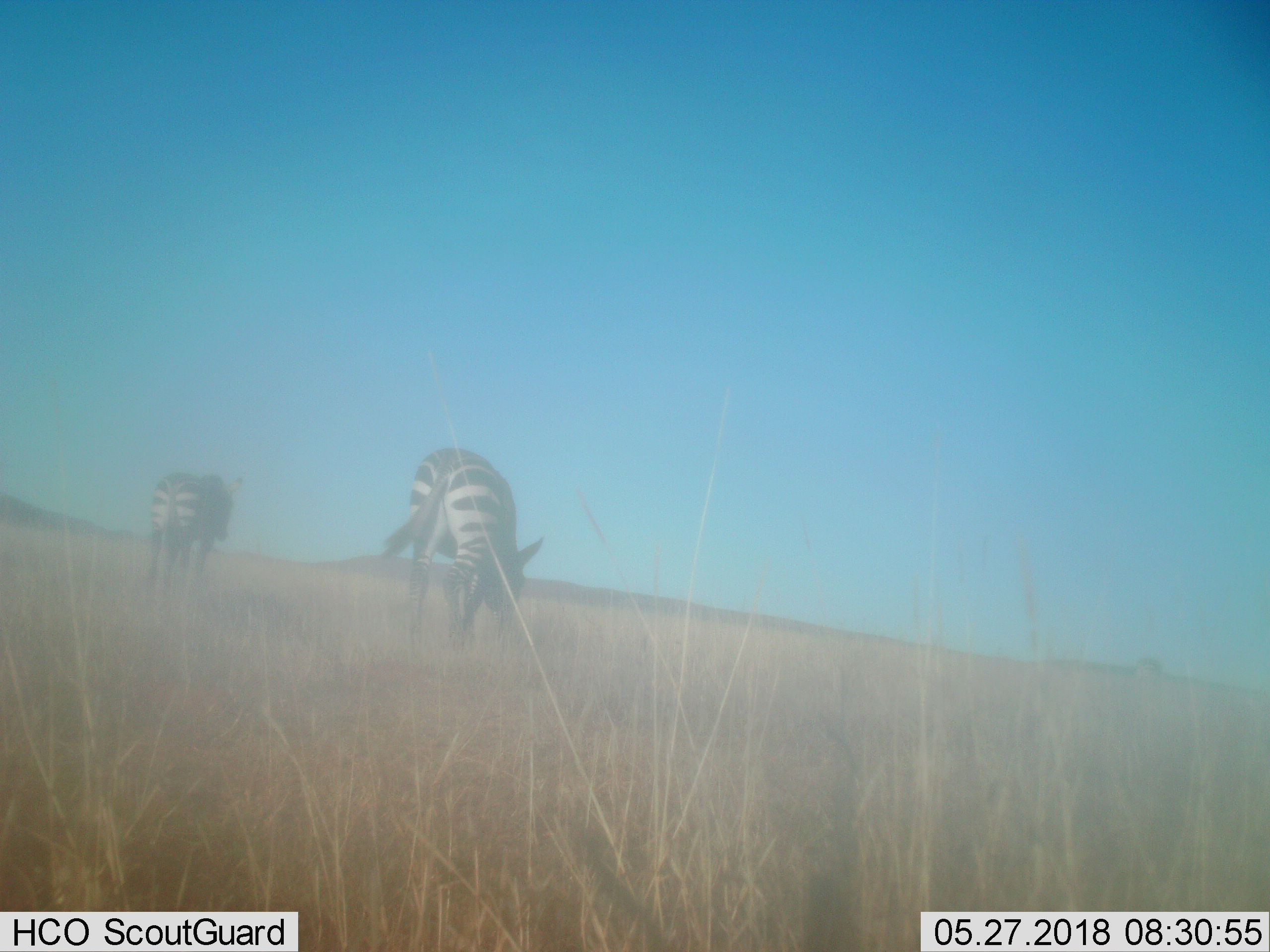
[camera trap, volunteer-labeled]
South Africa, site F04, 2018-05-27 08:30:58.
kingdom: Animalia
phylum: Chordata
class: Mammalia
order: Perissodactyla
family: Equidae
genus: Equus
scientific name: Equus zebra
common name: mountain zebra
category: zebramountain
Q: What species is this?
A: Zebramountain (mountain zebra) (Equus zebra).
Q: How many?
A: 2.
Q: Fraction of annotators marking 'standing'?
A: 71%.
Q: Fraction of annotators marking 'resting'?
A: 14%.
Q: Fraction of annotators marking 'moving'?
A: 43%.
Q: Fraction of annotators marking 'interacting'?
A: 0%.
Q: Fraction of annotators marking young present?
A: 0%.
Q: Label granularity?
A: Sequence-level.